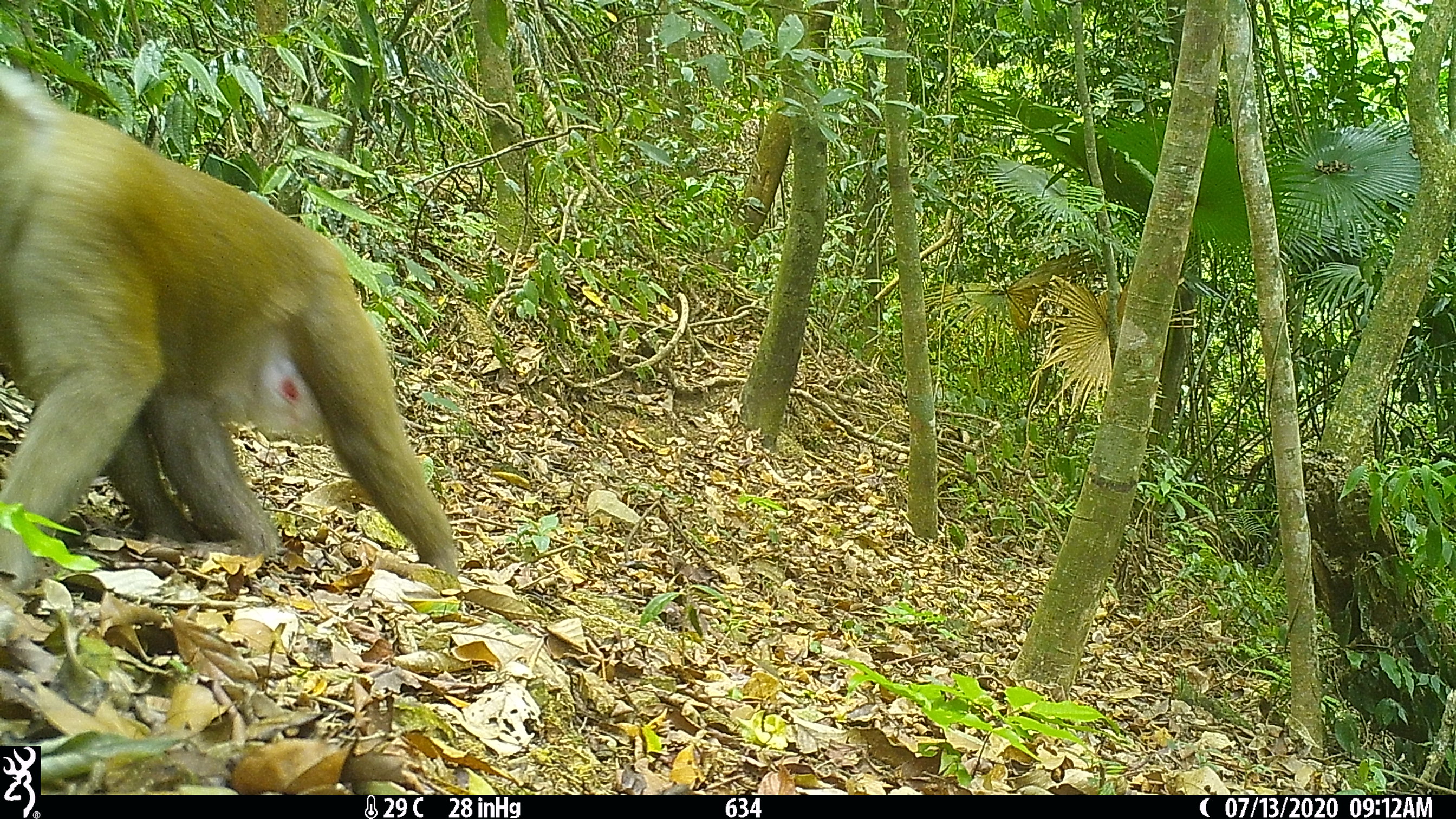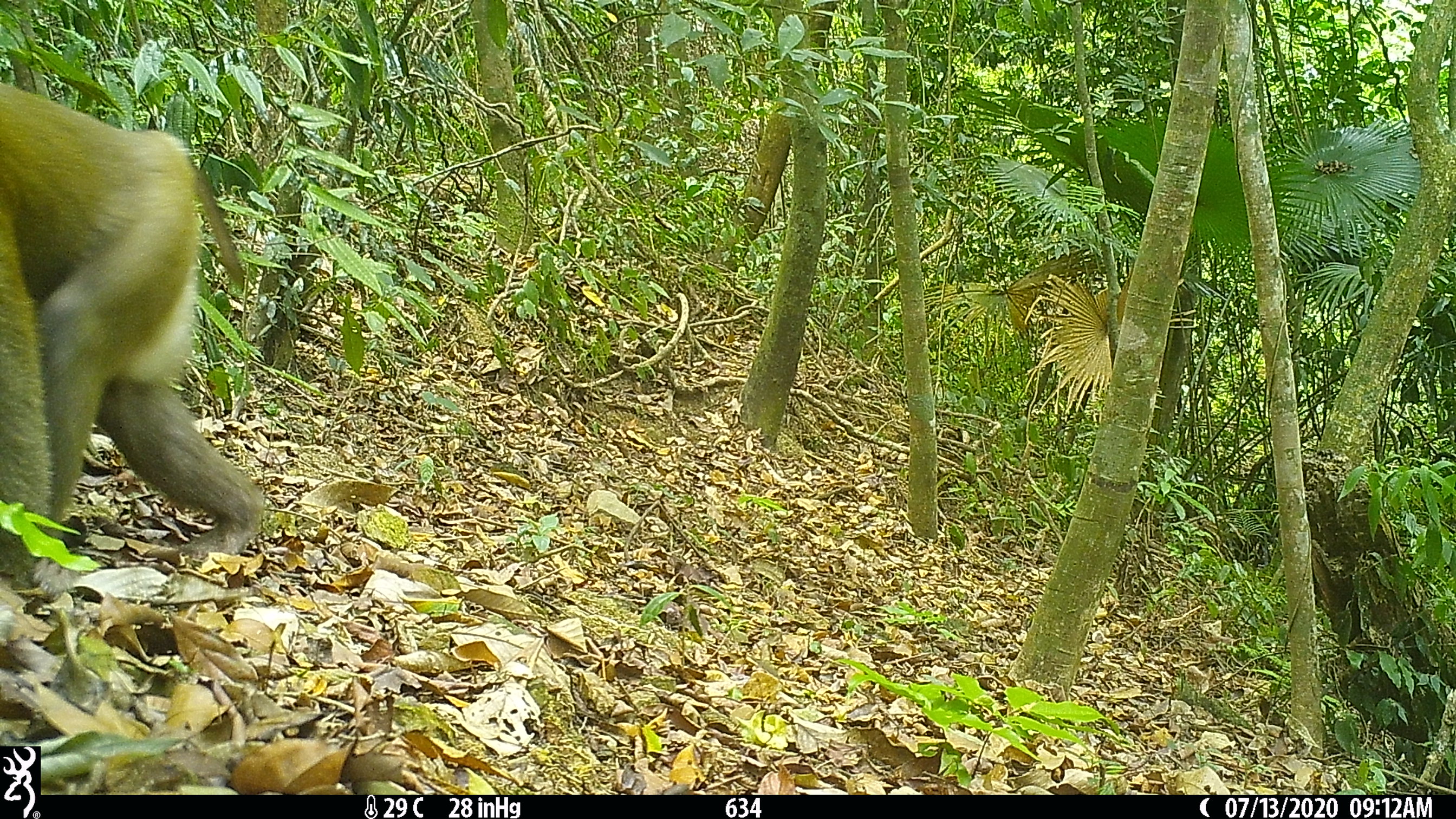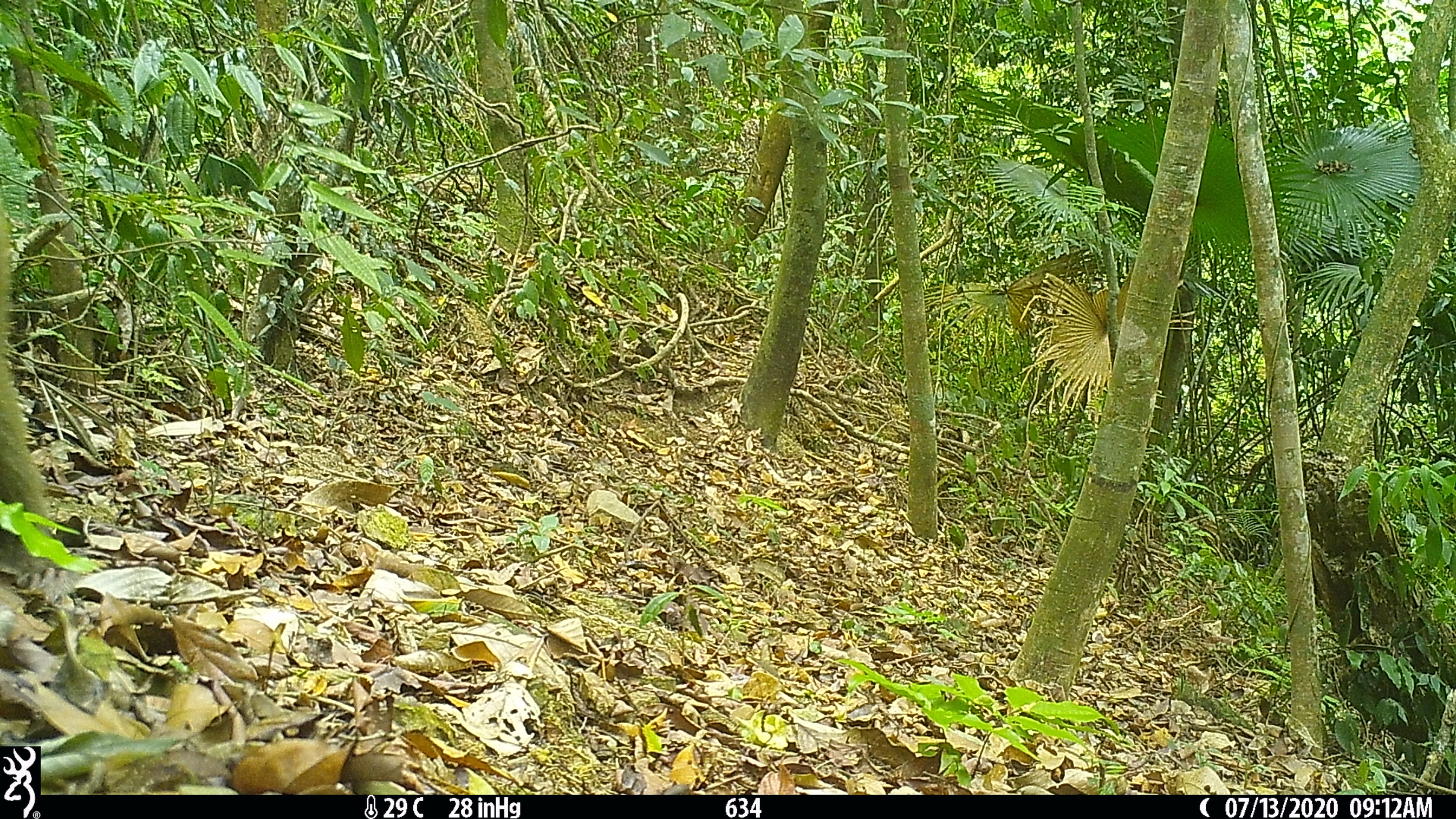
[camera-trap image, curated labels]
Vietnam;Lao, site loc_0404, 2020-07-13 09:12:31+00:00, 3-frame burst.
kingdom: Animalia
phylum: Chordata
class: Mammalia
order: Primates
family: Cercopithecidae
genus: Macaca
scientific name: Macaca nemestrina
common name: pig-tailed macaque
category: pig tailed macaque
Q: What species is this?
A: Pig tailed macaque (pig-tailed macaque) (Macaca nemestrina).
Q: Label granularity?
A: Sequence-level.